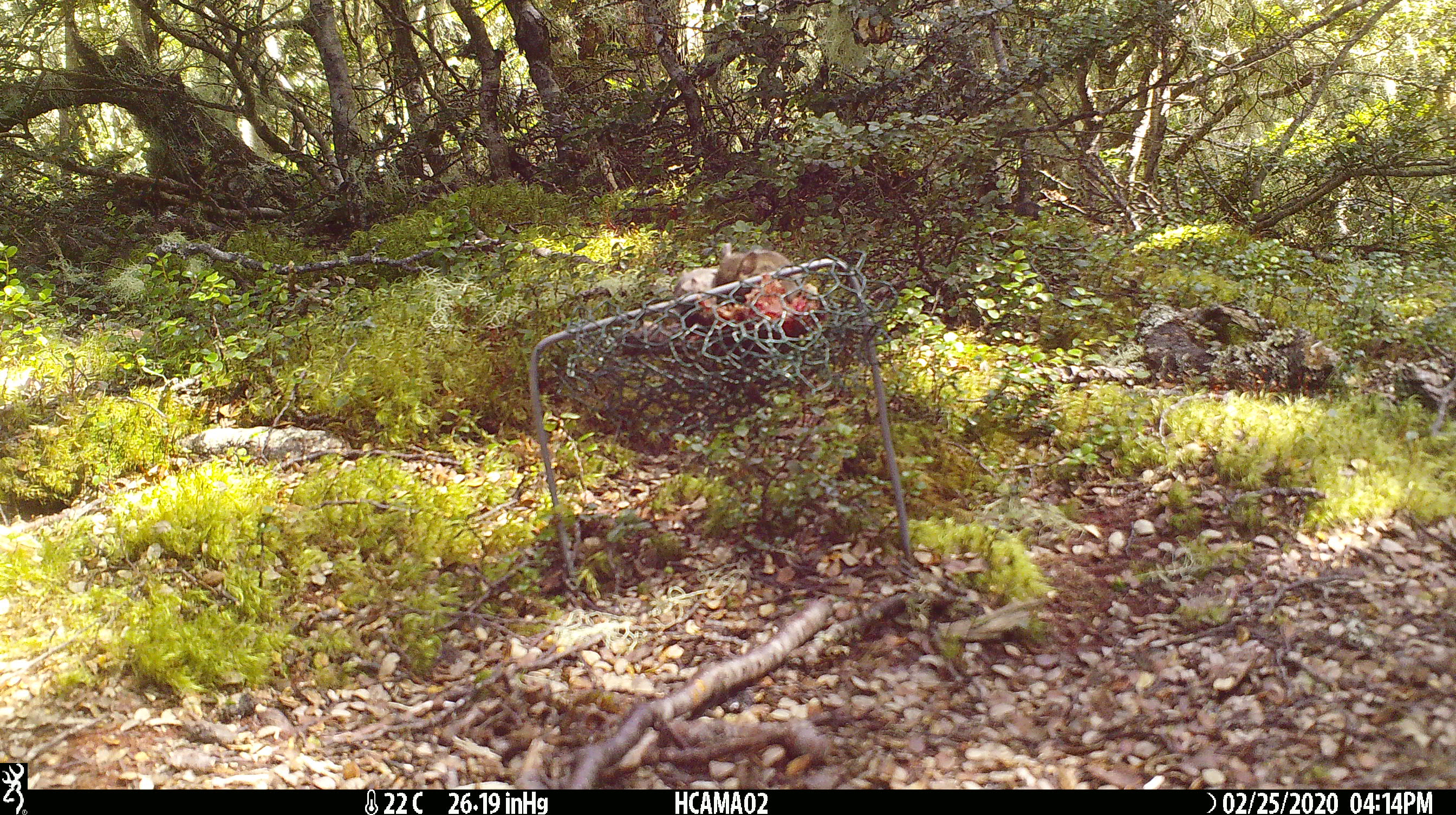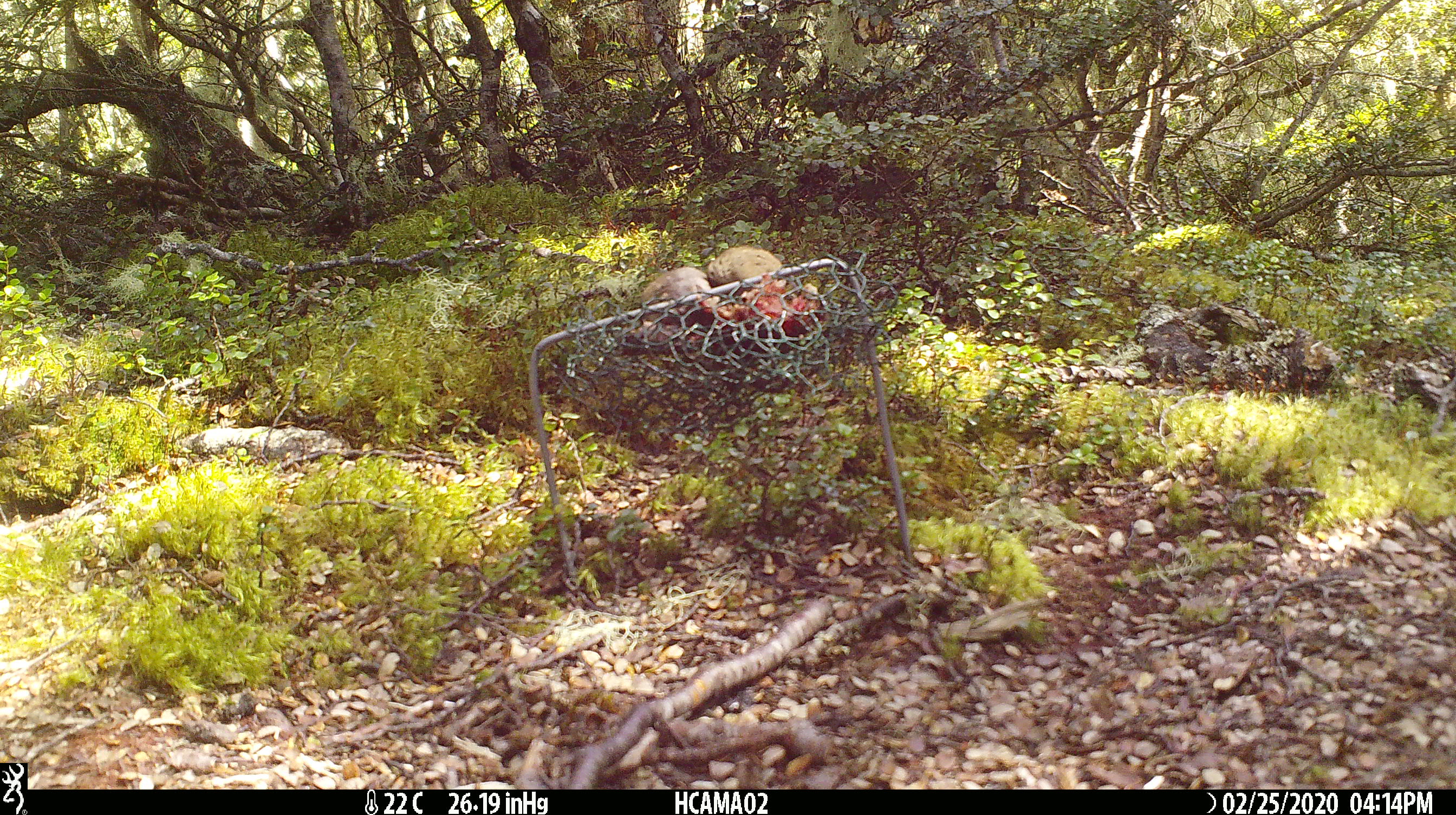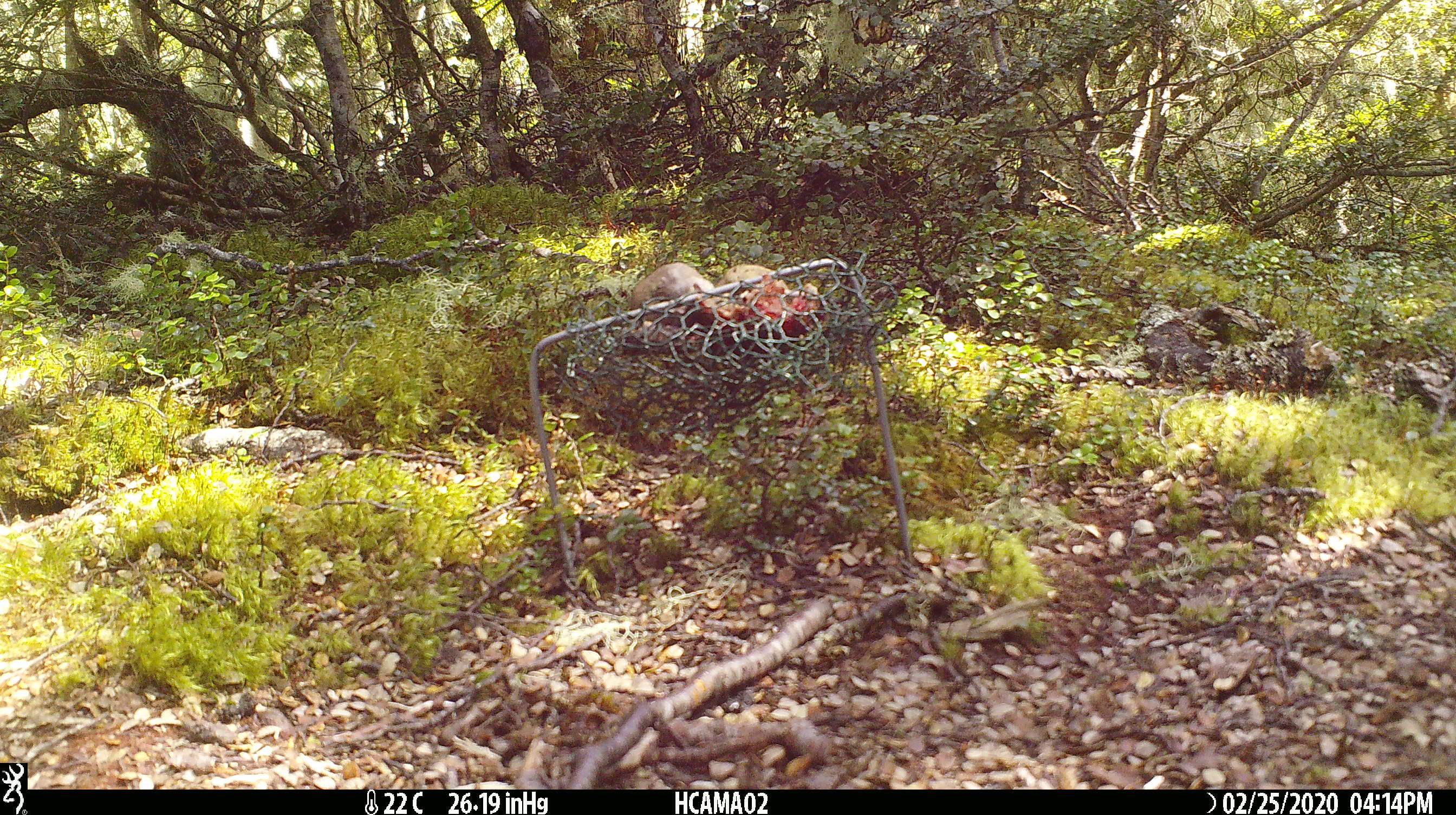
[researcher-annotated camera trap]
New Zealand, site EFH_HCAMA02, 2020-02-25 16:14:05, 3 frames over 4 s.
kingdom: Animalia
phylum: Chordata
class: Mammalia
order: Rodentia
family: Muridae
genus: Mus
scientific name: Mus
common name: mouse